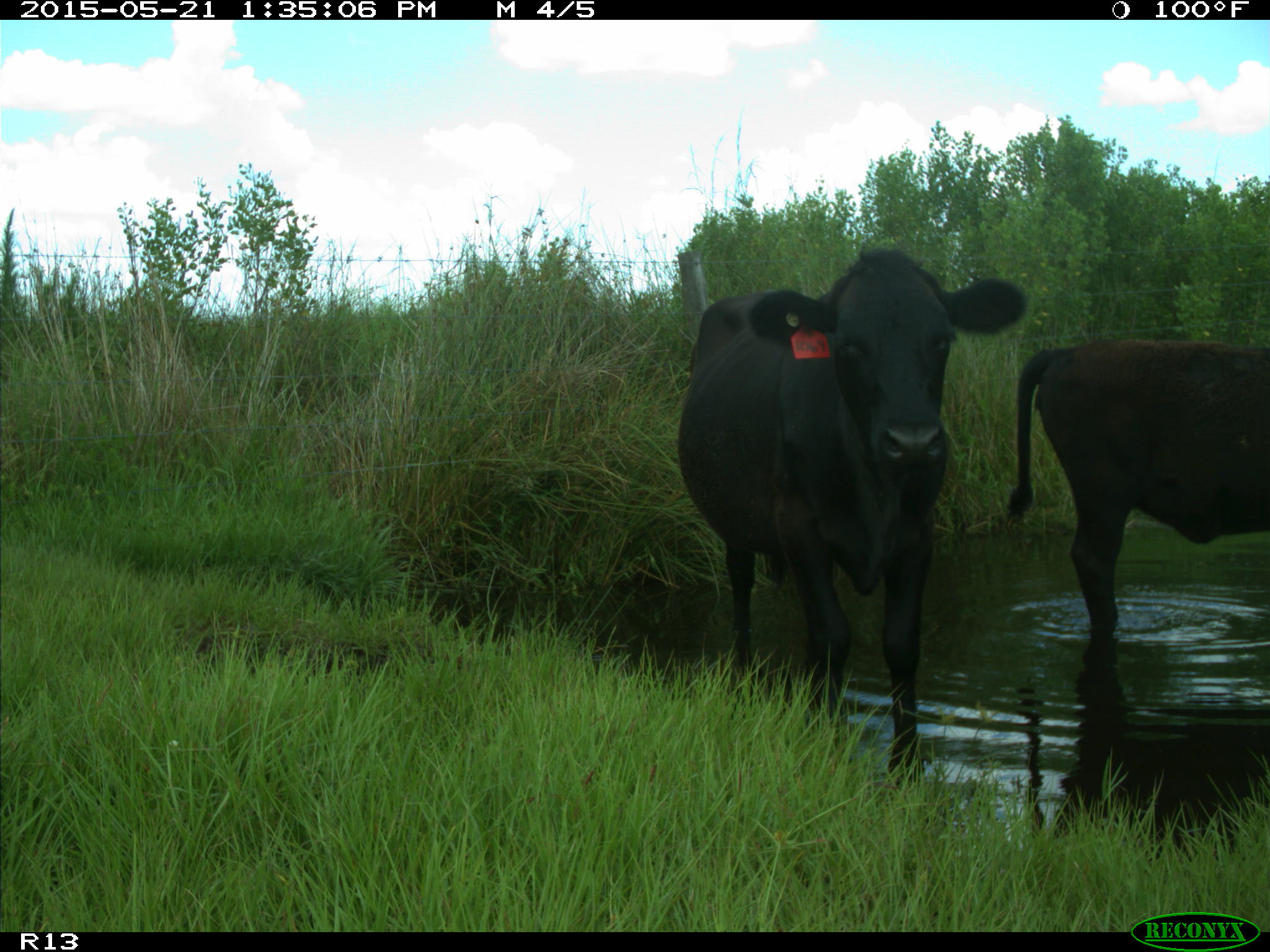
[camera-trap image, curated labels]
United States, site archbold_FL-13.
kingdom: Animalia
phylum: Chordata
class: Mammalia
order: Artiodactyla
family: Bovidae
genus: Bos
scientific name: Bos taurus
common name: domestic cow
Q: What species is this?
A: Bos taurus (domestic cow).